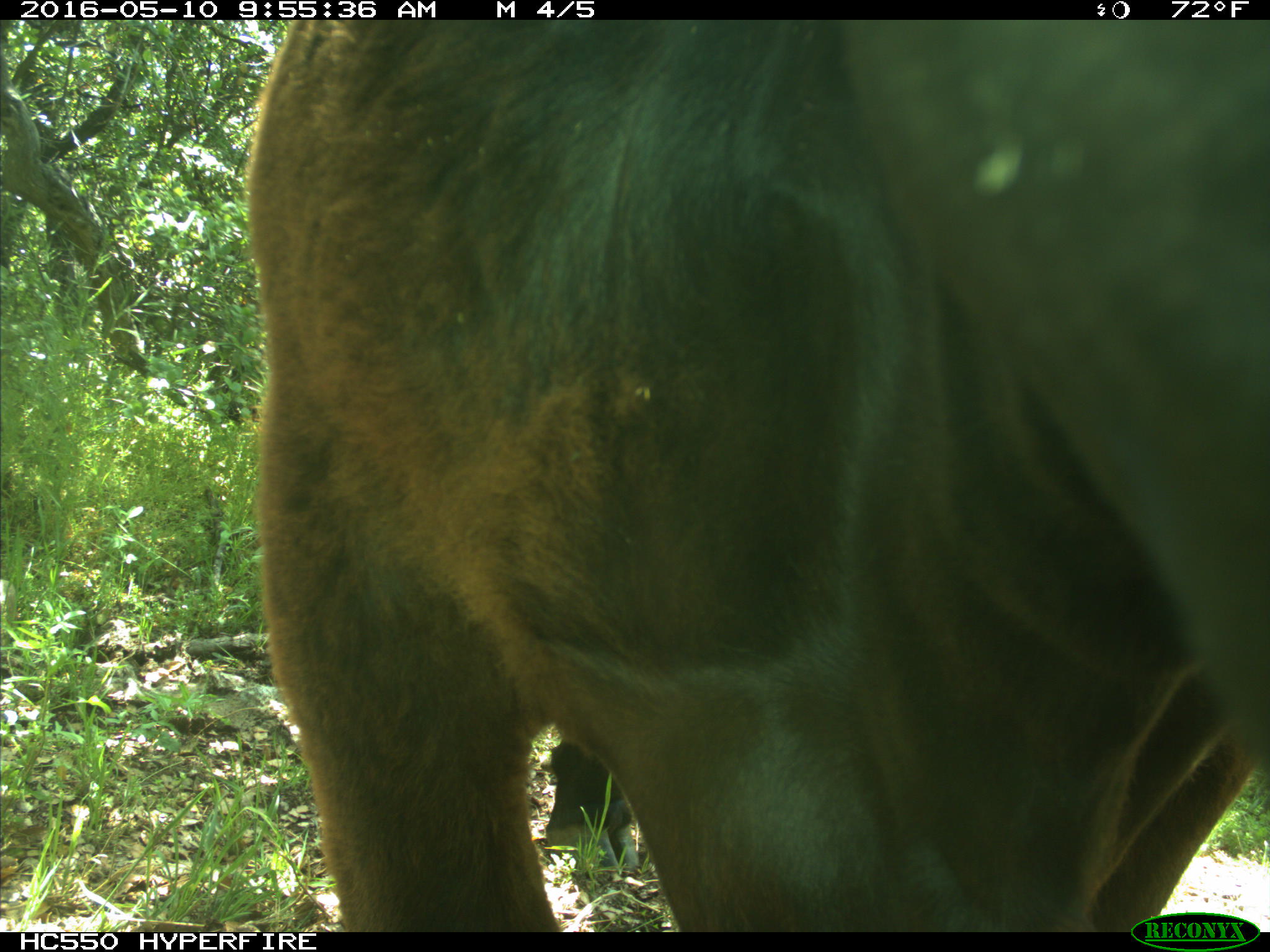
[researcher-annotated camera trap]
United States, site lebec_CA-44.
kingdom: Animalia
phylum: Chordata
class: Mammalia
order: Artiodactyla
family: Bovidae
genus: Bos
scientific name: Bos taurus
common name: domestic cow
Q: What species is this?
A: Bos taurus (domestic cow).